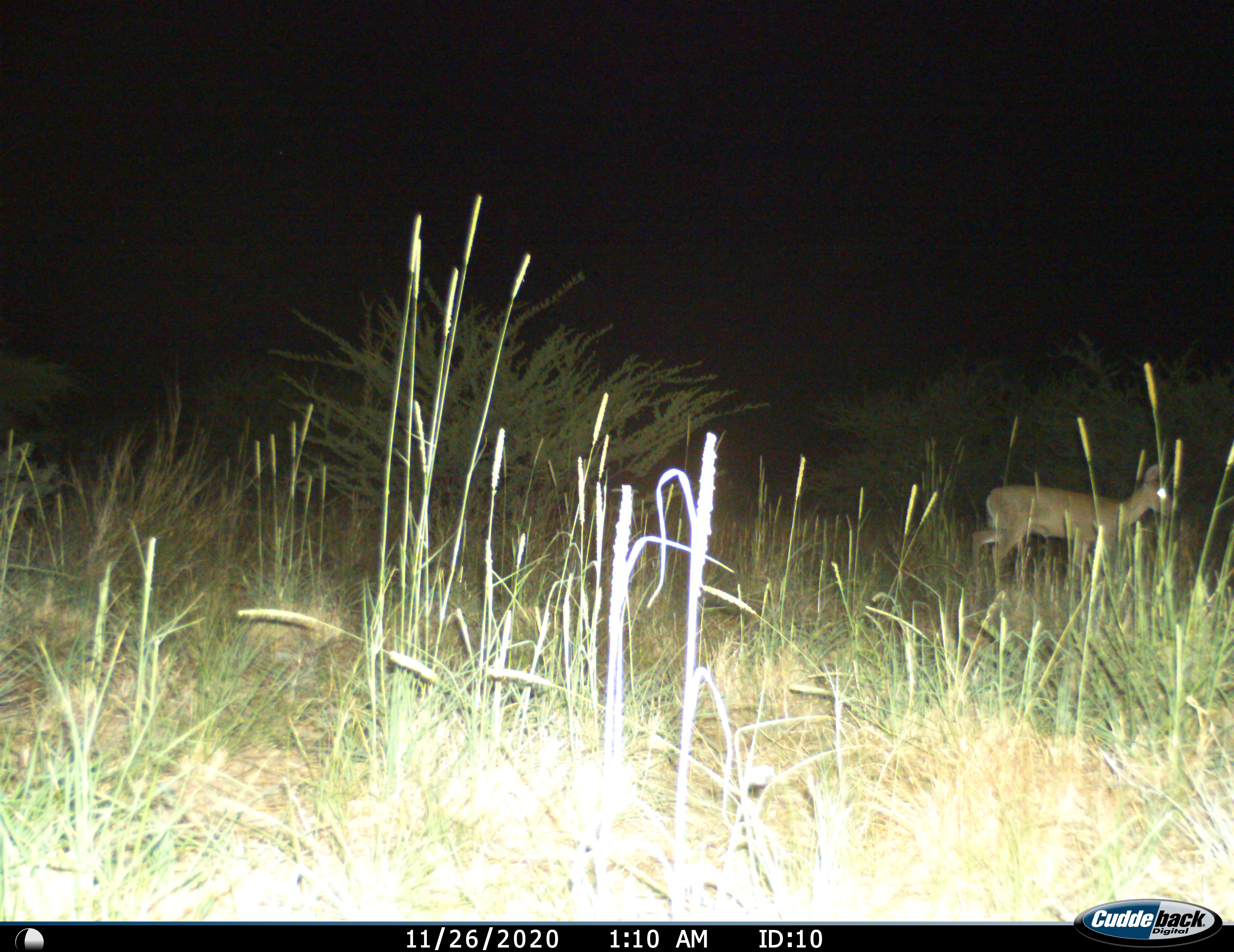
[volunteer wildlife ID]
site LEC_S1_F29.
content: unidentified animal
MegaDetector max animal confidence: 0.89